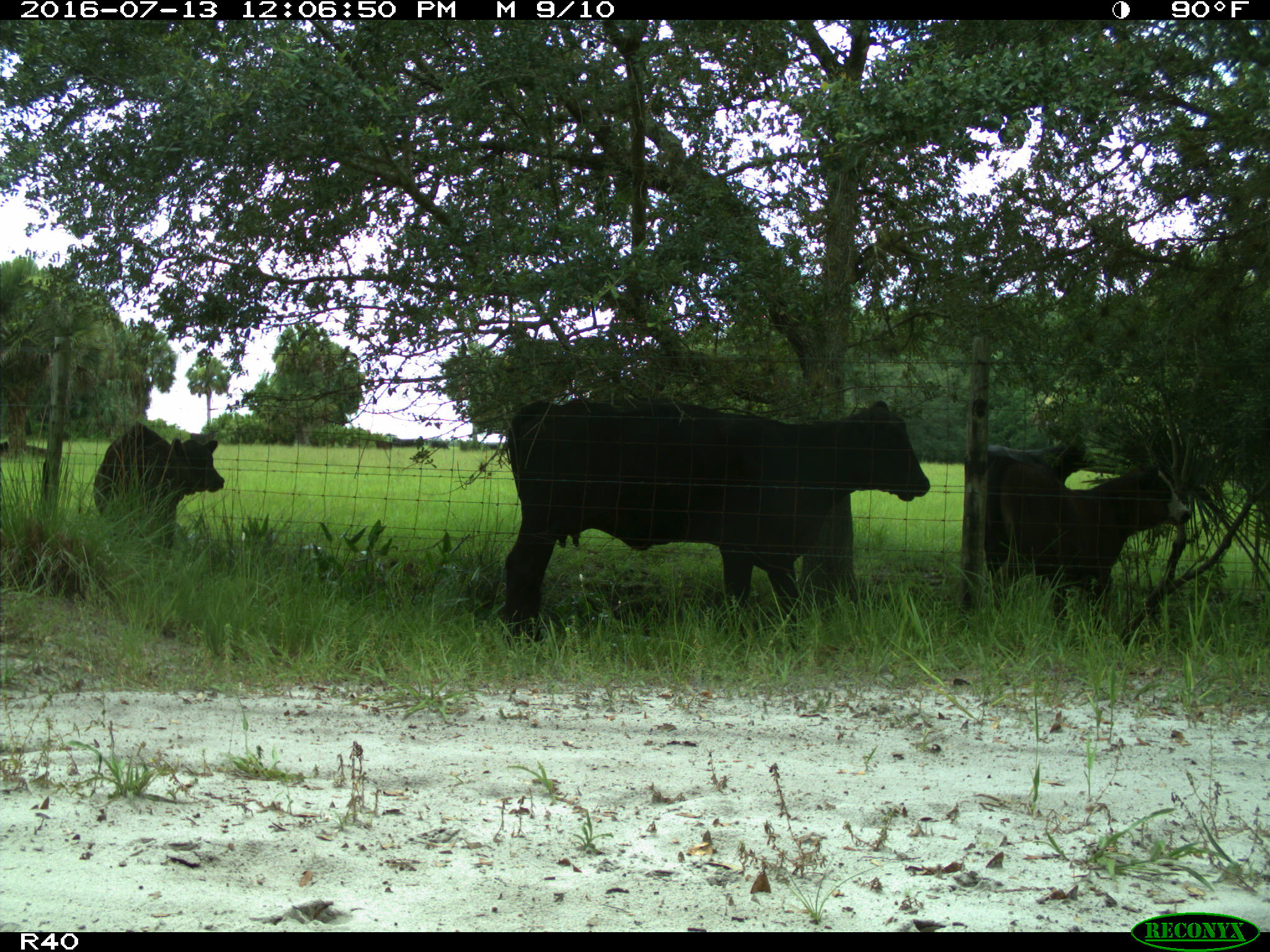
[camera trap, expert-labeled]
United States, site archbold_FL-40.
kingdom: Animalia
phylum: Chordata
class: Mammalia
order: Artiodactyla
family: Bovidae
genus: Bos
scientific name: Bos taurus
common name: domestic cow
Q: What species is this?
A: Bos taurus (domestic cow).